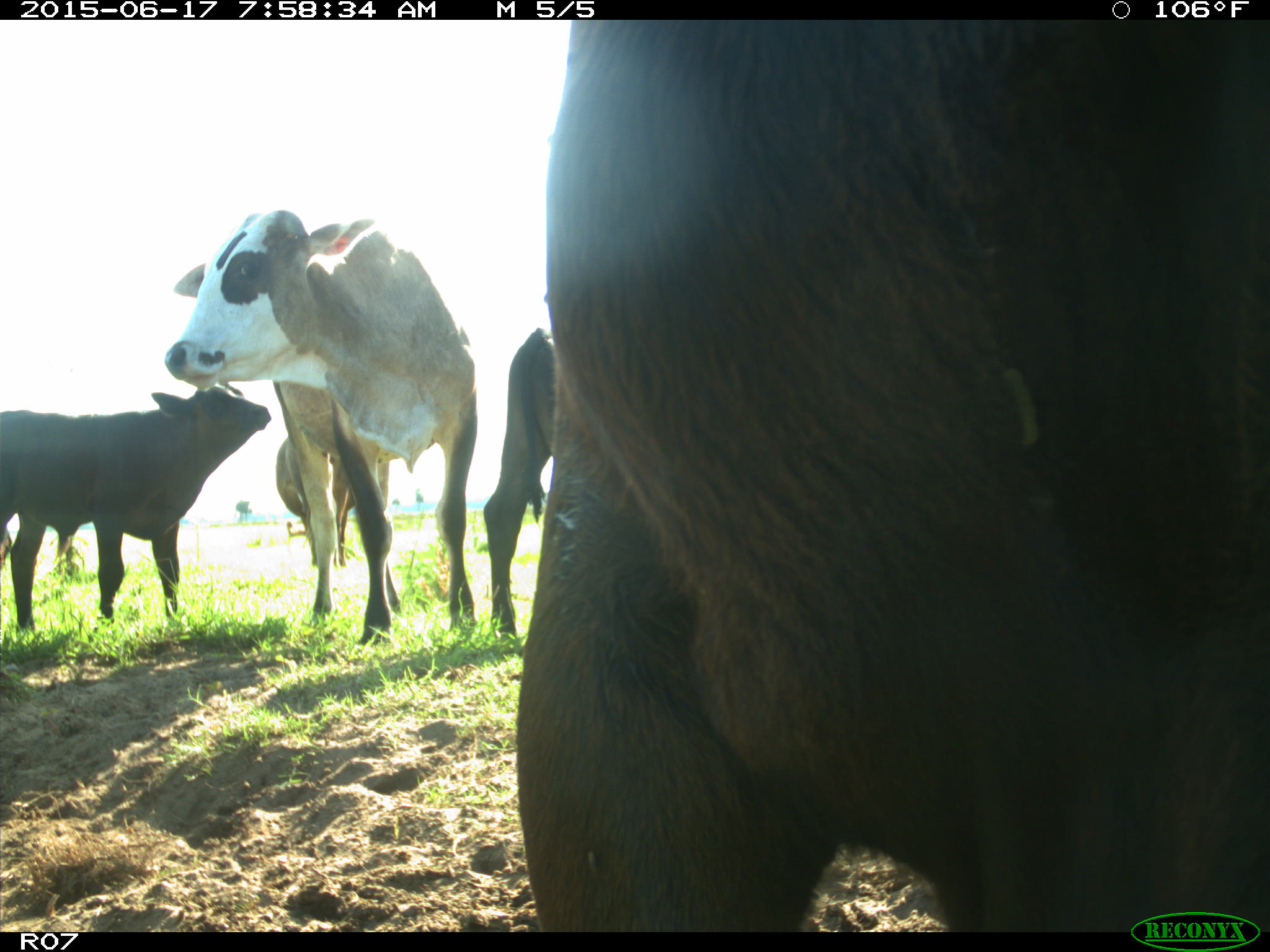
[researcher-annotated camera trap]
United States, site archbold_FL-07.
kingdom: Animalia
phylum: Chordata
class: Mammalia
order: Artiodactyla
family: Bovidae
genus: Bos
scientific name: Bos taurus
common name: domestic cow